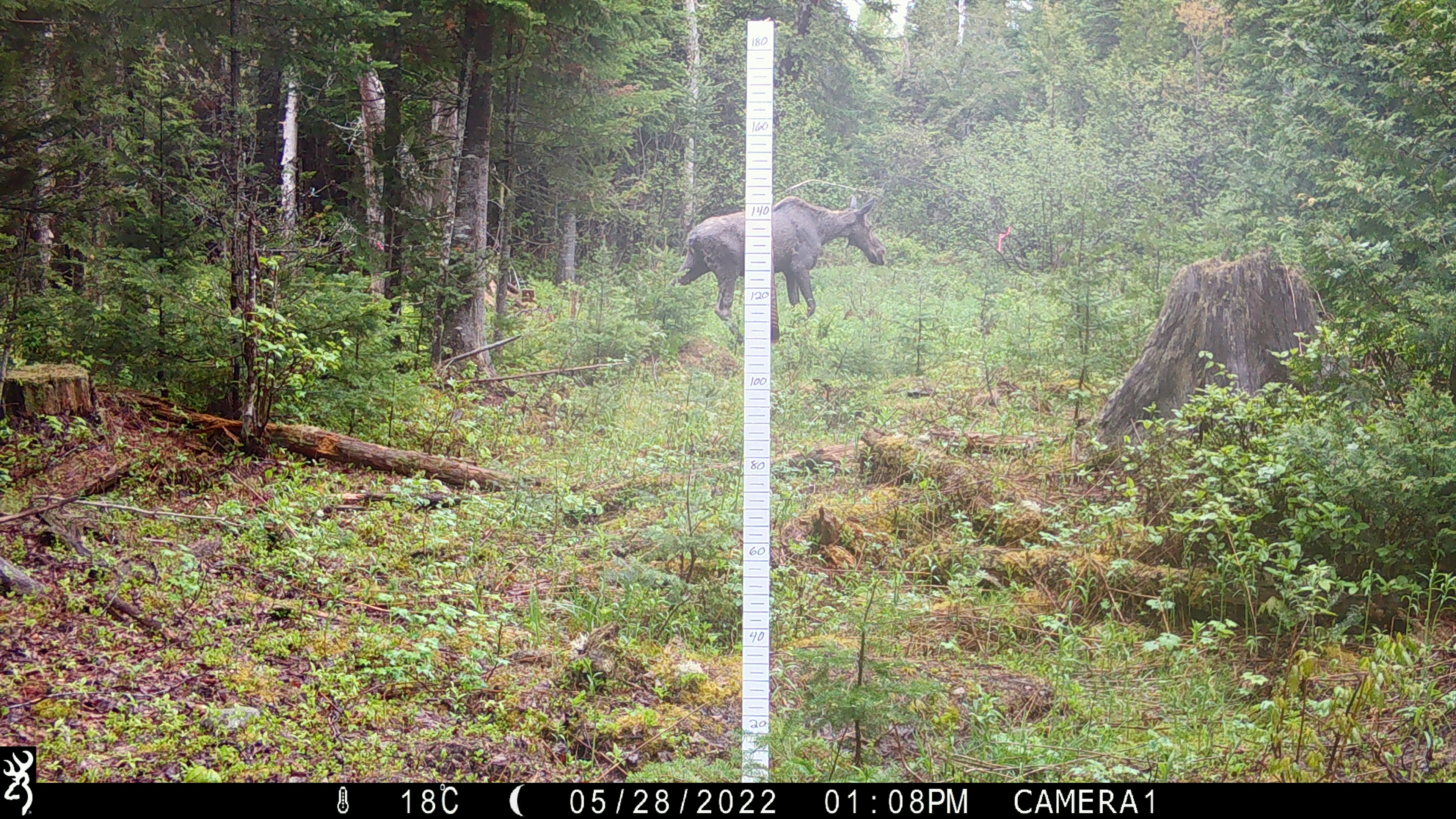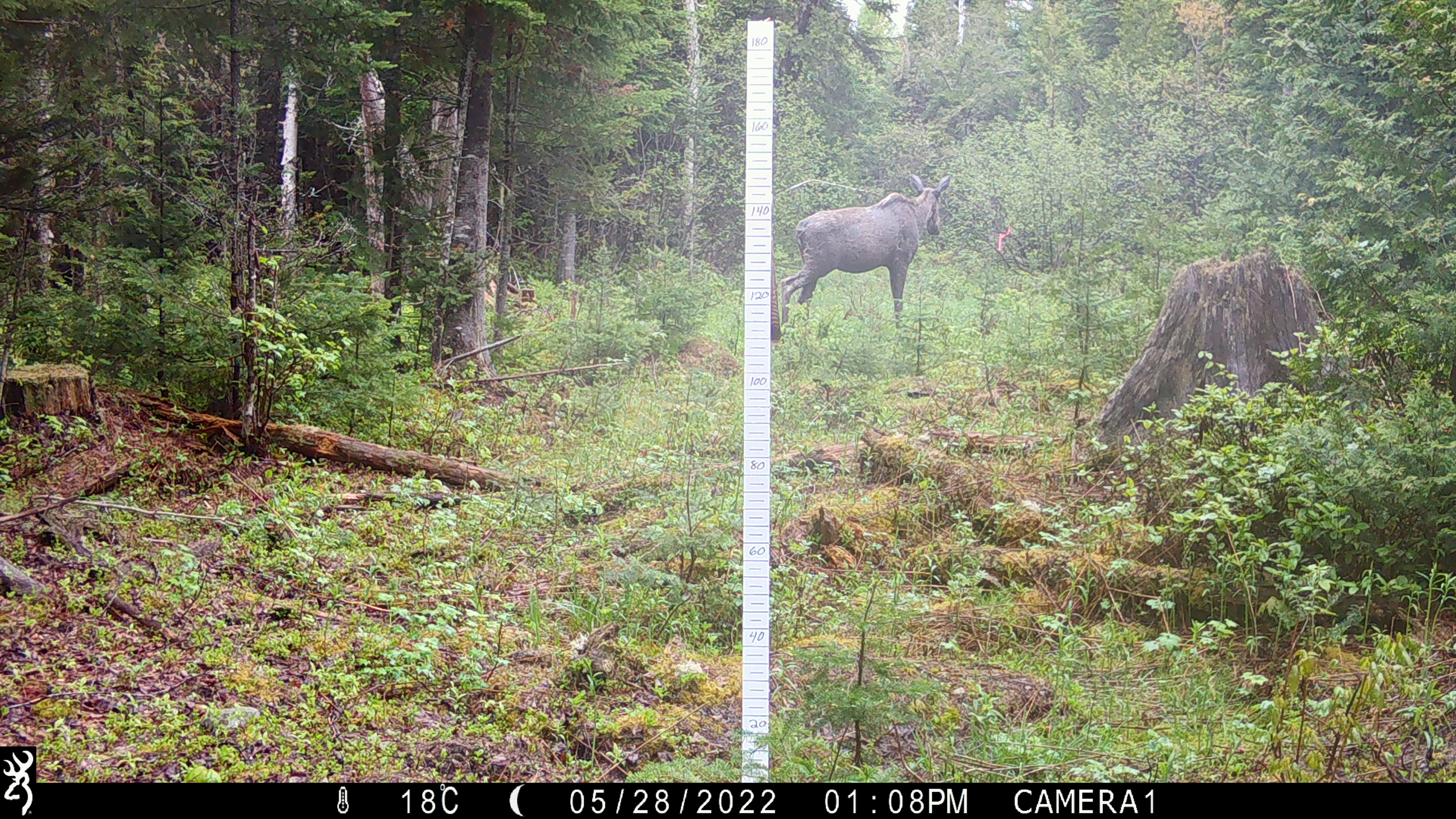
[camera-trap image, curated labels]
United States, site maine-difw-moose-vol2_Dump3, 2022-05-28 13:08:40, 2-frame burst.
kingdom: Animalia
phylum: Chordata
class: Mammalia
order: Artiodactyla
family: Cervidae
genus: Alces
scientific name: Alces alces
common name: moose